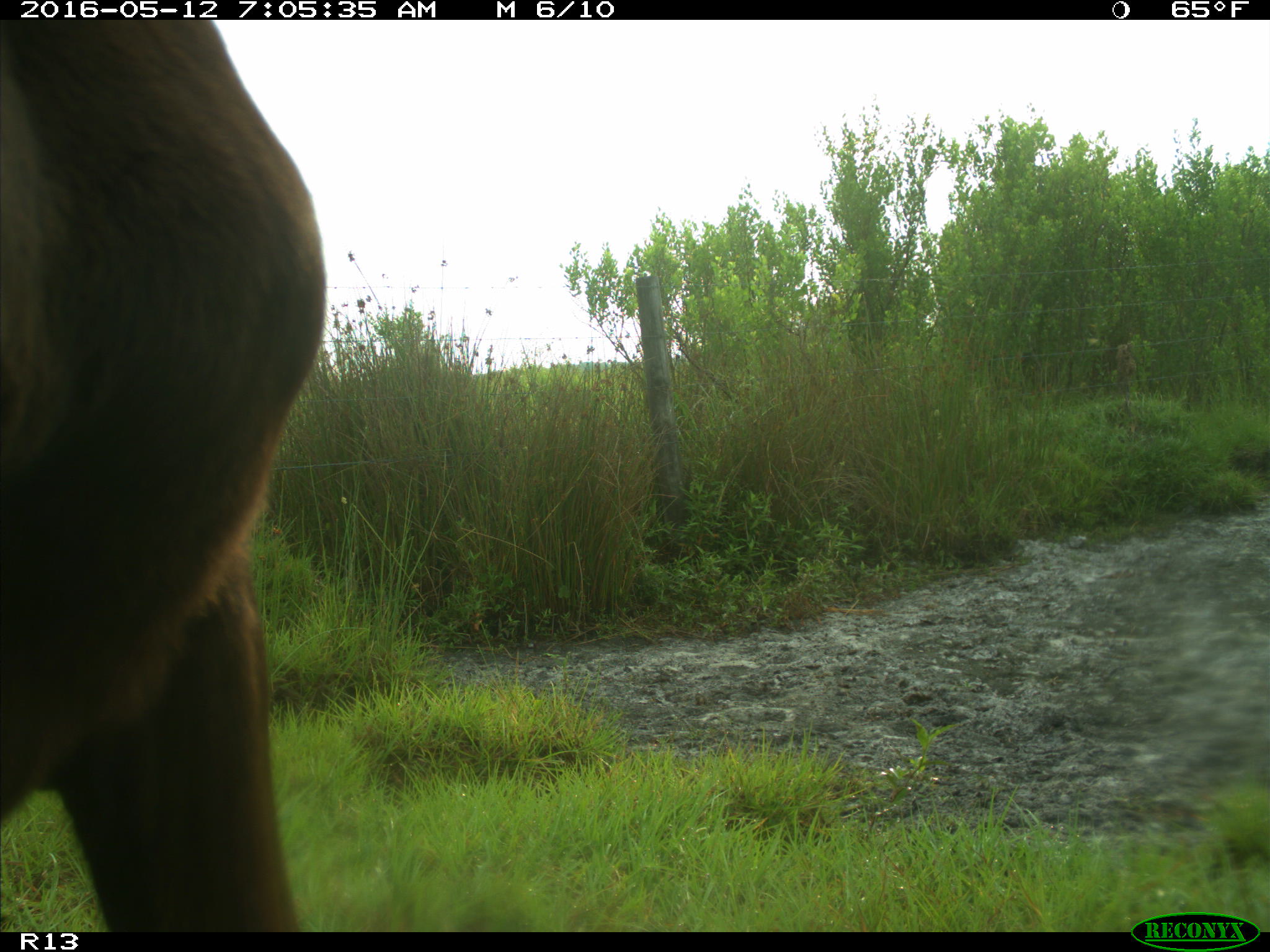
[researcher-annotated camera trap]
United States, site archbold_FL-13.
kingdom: Animalia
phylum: Chordata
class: Mammalia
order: Artiodactyla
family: Bovidae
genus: Bos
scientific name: Bos taurus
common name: domestic cow